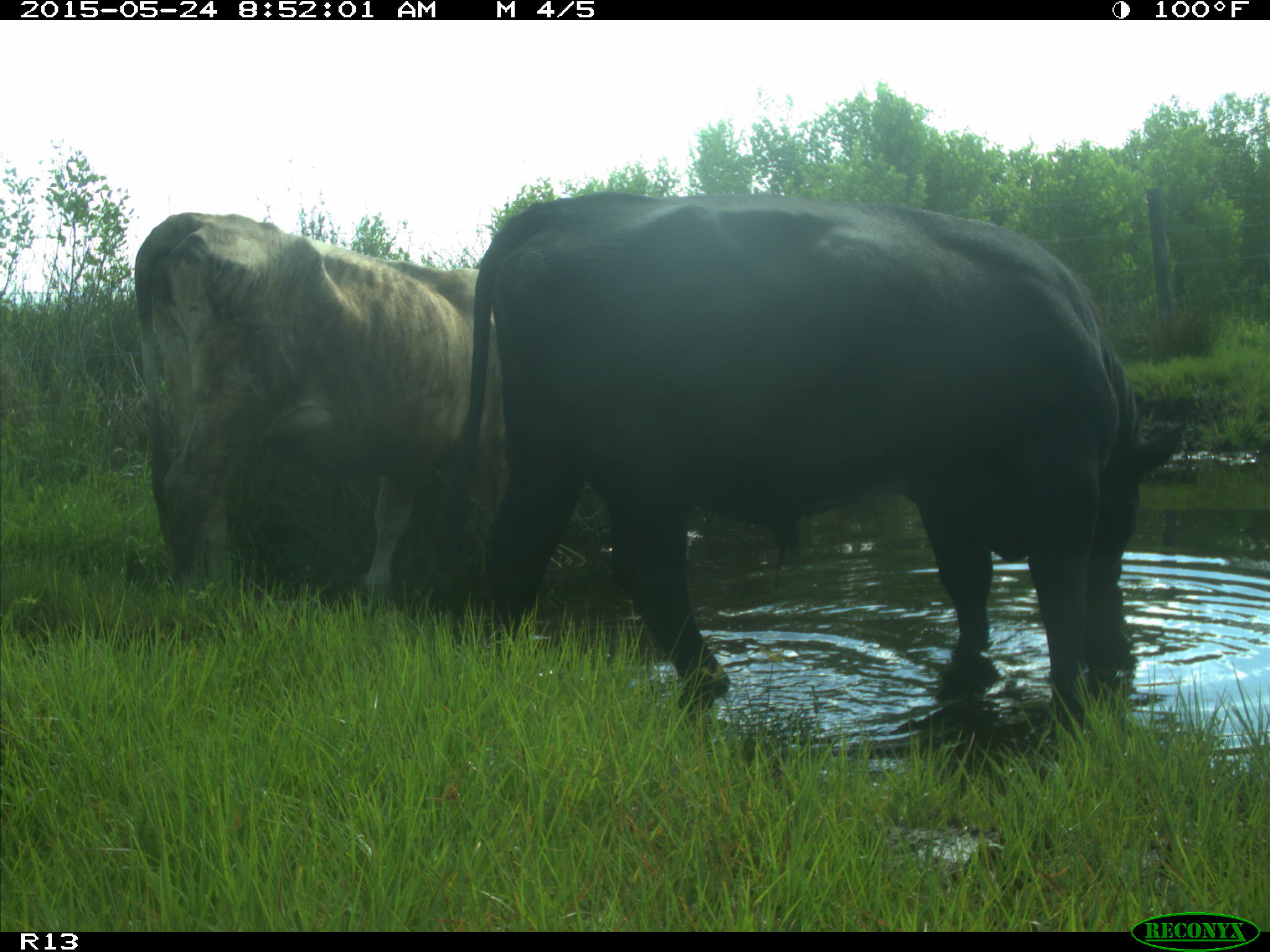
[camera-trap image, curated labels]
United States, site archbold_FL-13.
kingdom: Animalia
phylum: Chordata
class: Mammalia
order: Artiodactyla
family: Bovidae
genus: Bos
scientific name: Bos taurus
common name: domestic cow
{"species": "Bos taurus (domestic cow)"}